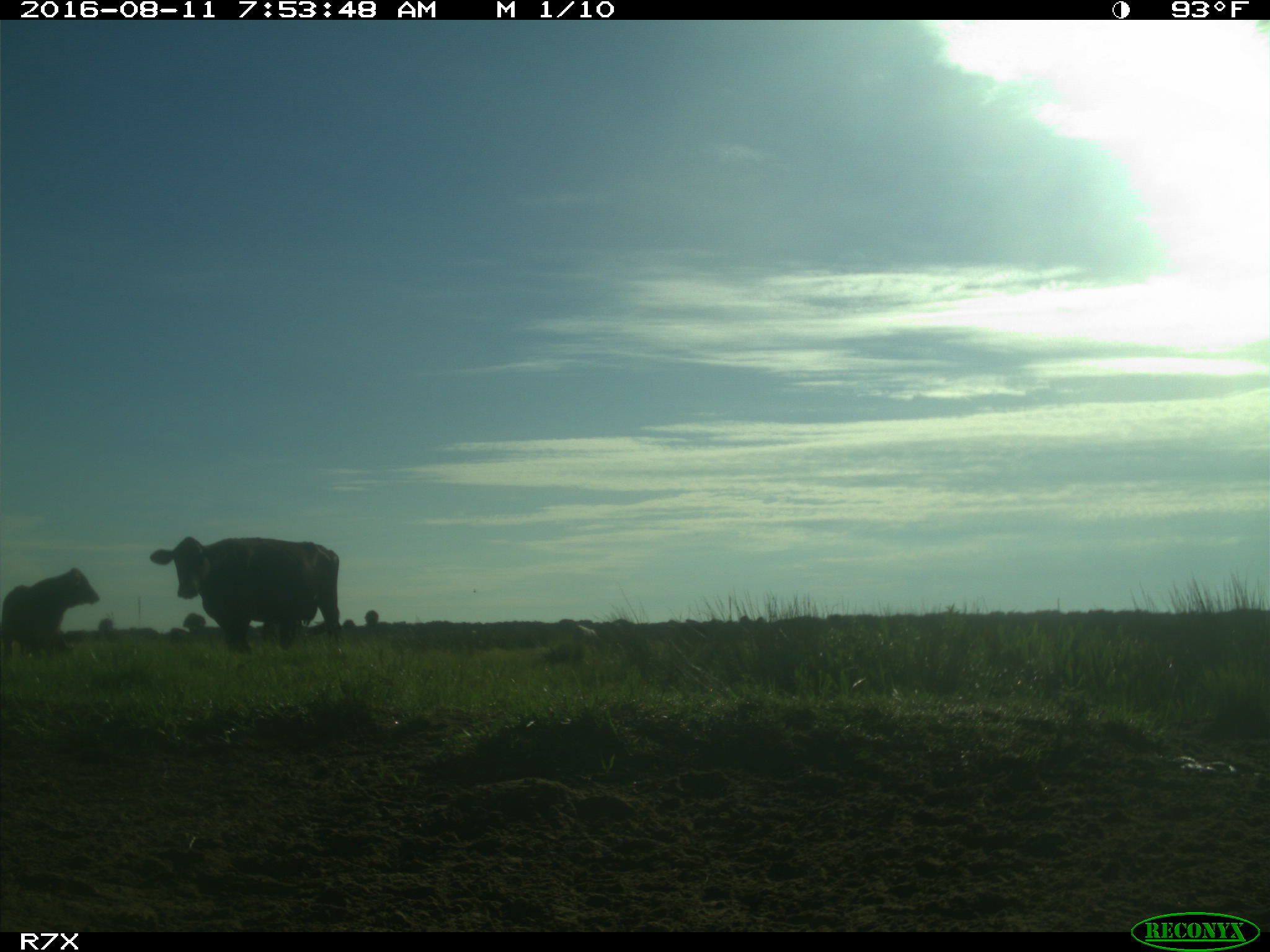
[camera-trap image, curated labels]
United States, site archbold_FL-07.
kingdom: Animalia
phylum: Chordata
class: Mammalia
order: Artiodactyla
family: Bovidae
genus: Bos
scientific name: Bos taurus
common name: domestic cow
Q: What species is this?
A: Bos taurus (domestic cow).